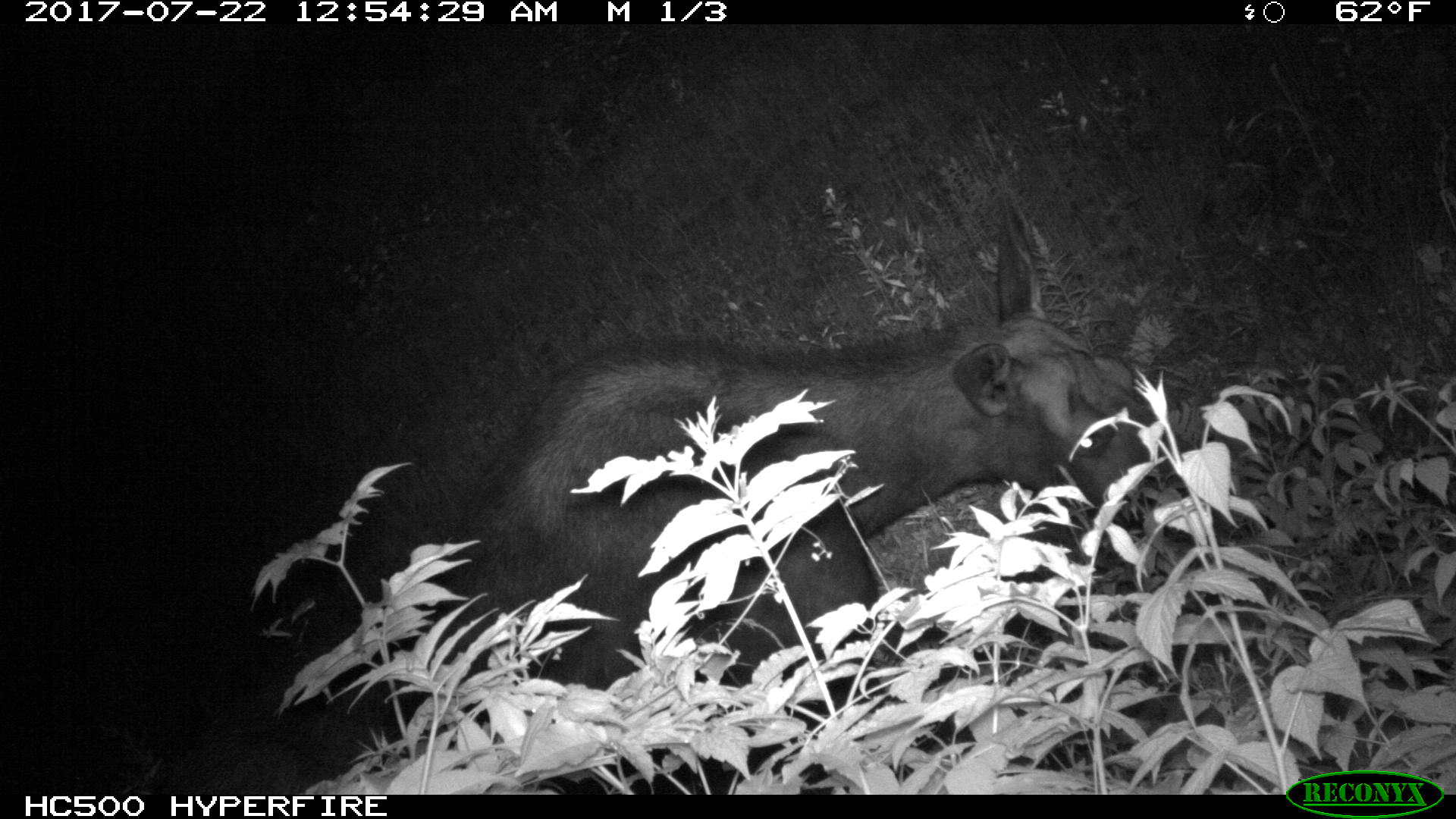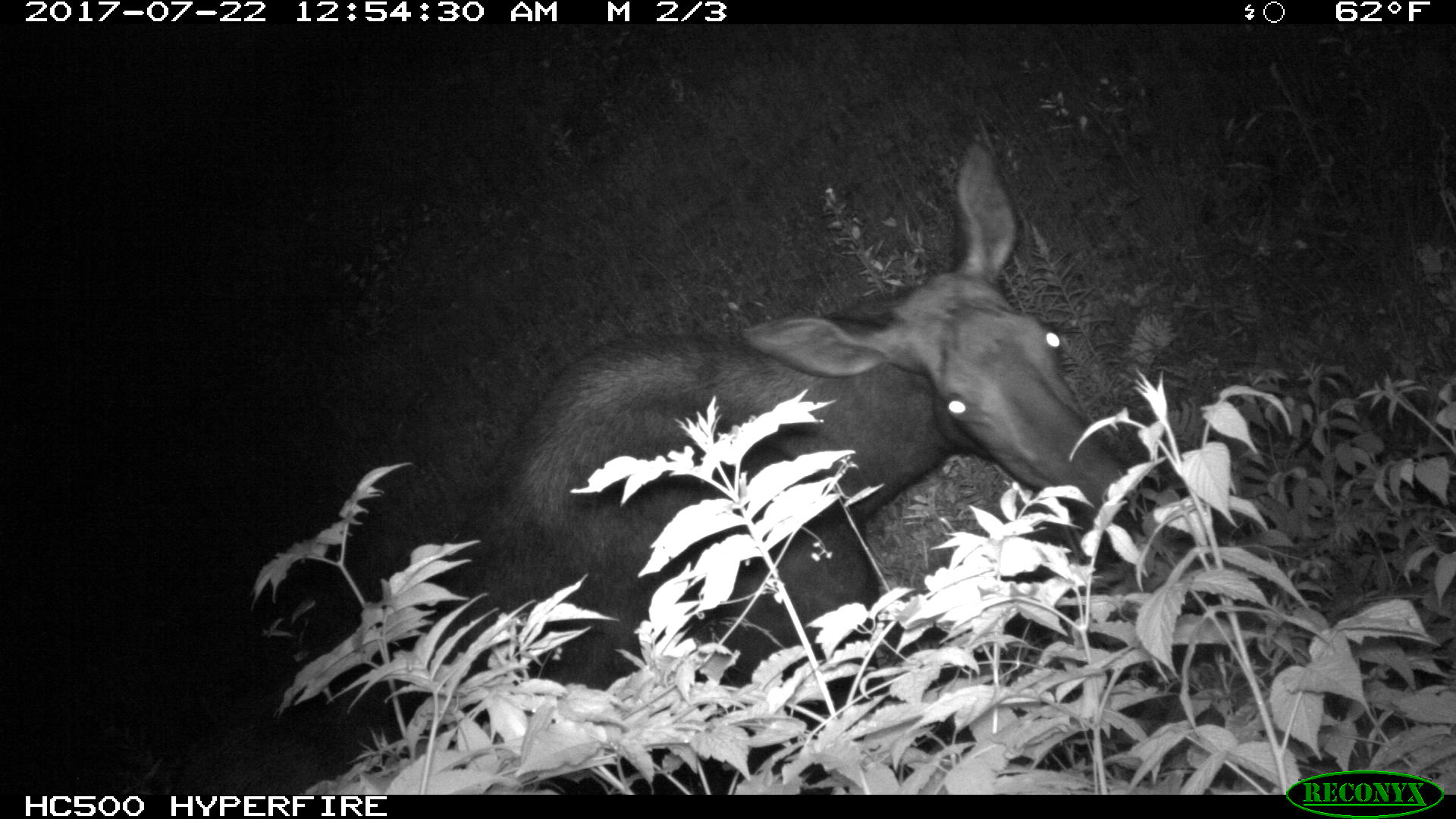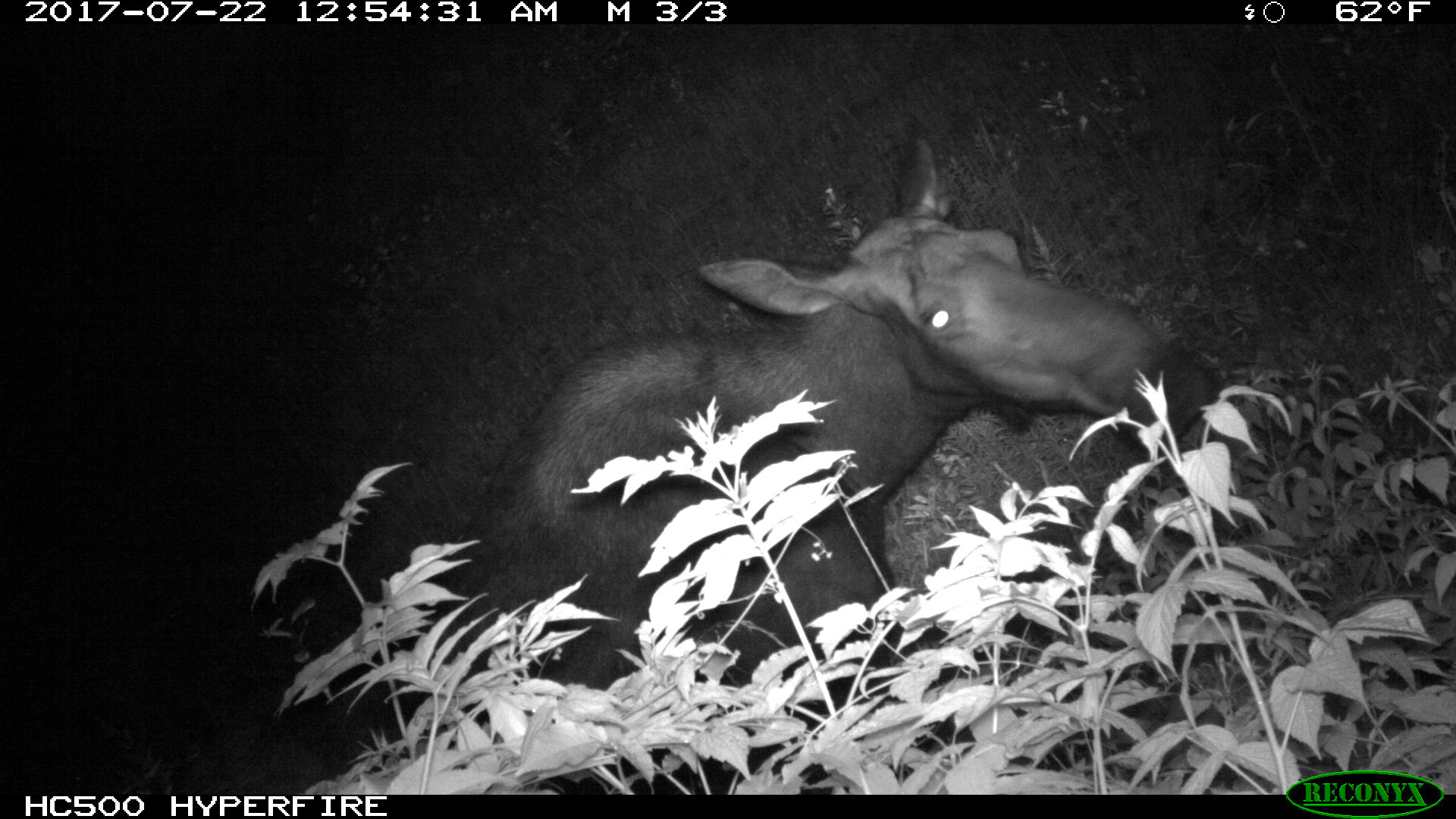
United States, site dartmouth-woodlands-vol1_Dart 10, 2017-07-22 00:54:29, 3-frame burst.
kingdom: Animalia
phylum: Chordata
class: Mammalia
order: Artiodactyla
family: Cervidae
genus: Alces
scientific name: Alces alces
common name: moose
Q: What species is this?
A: Moose (Alces alces).